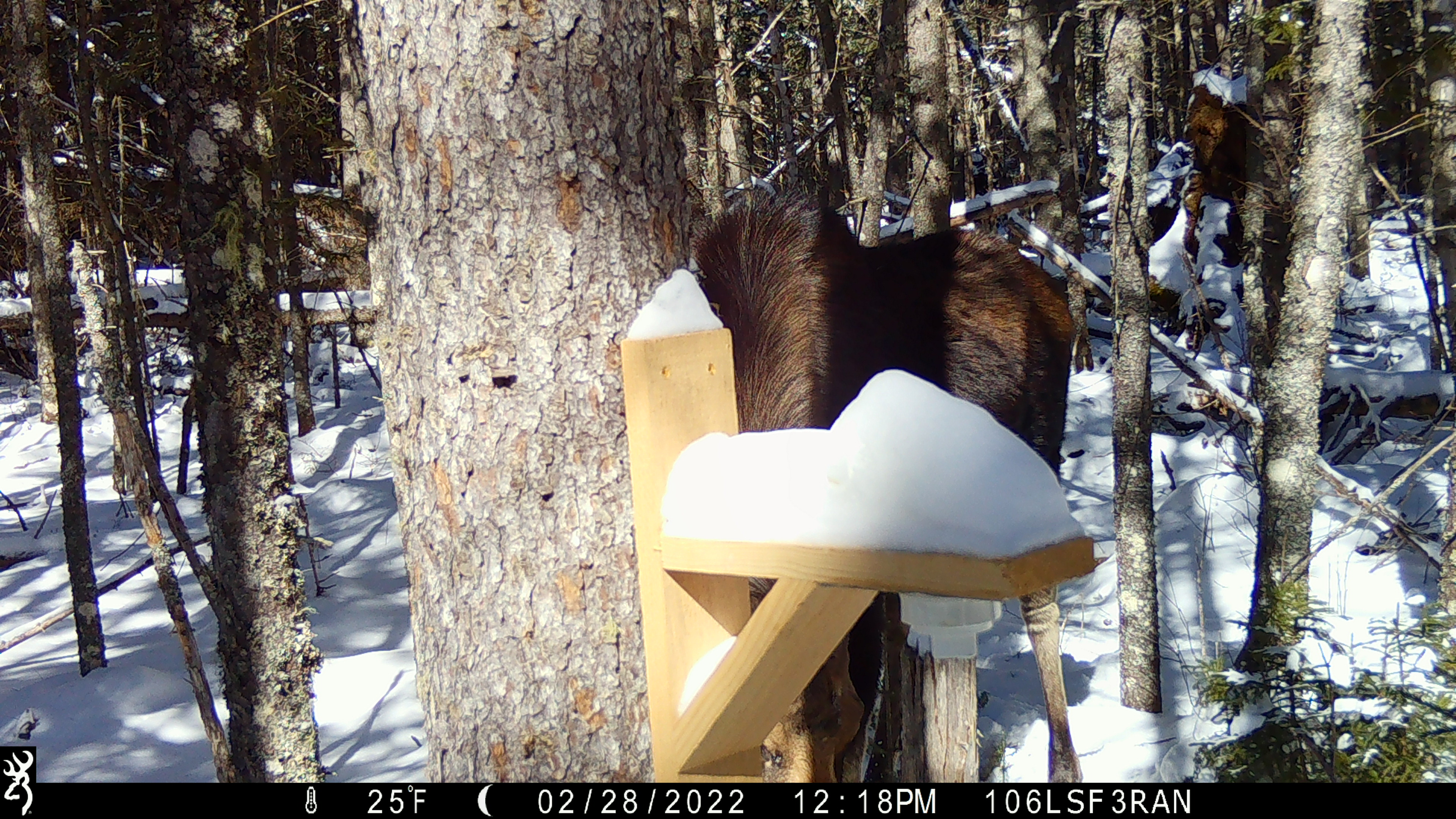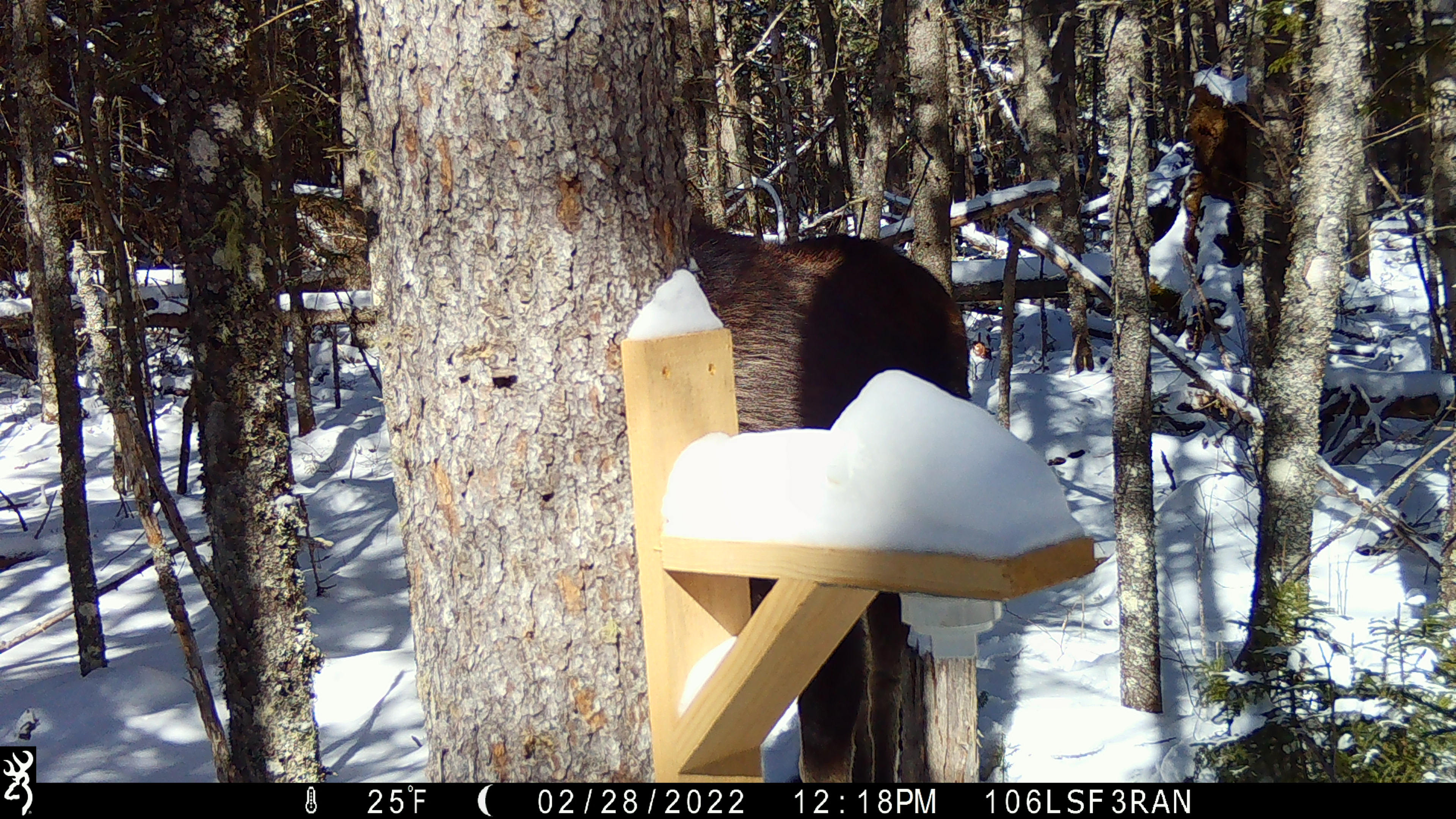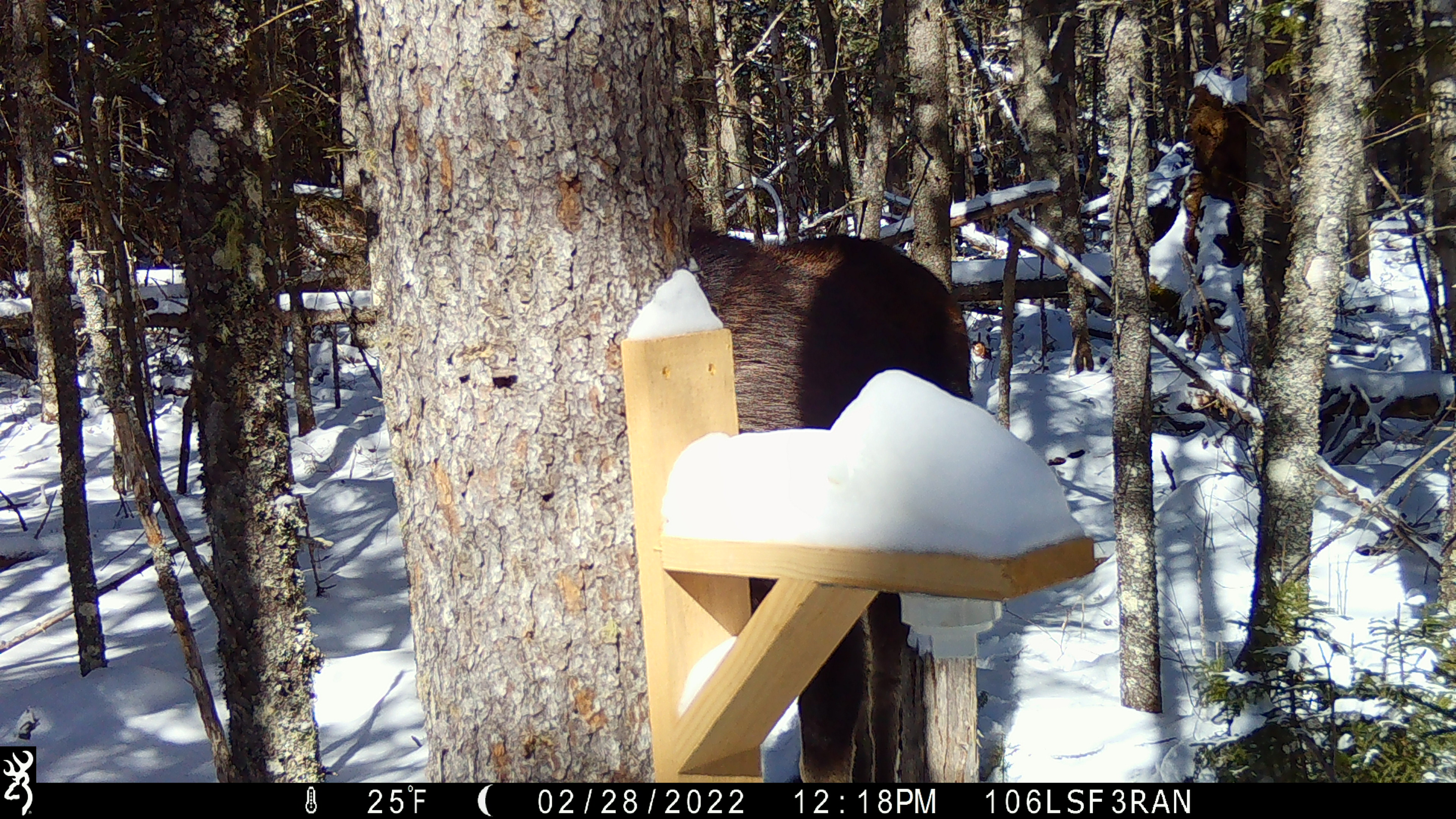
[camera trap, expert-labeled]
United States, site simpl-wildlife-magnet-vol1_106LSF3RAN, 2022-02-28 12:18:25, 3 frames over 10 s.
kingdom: Animalia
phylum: Chordata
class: Mammalia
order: Artiodactyla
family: Cervidae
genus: Alces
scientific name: Alces alces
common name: moose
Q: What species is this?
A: Moose (Alces alces).